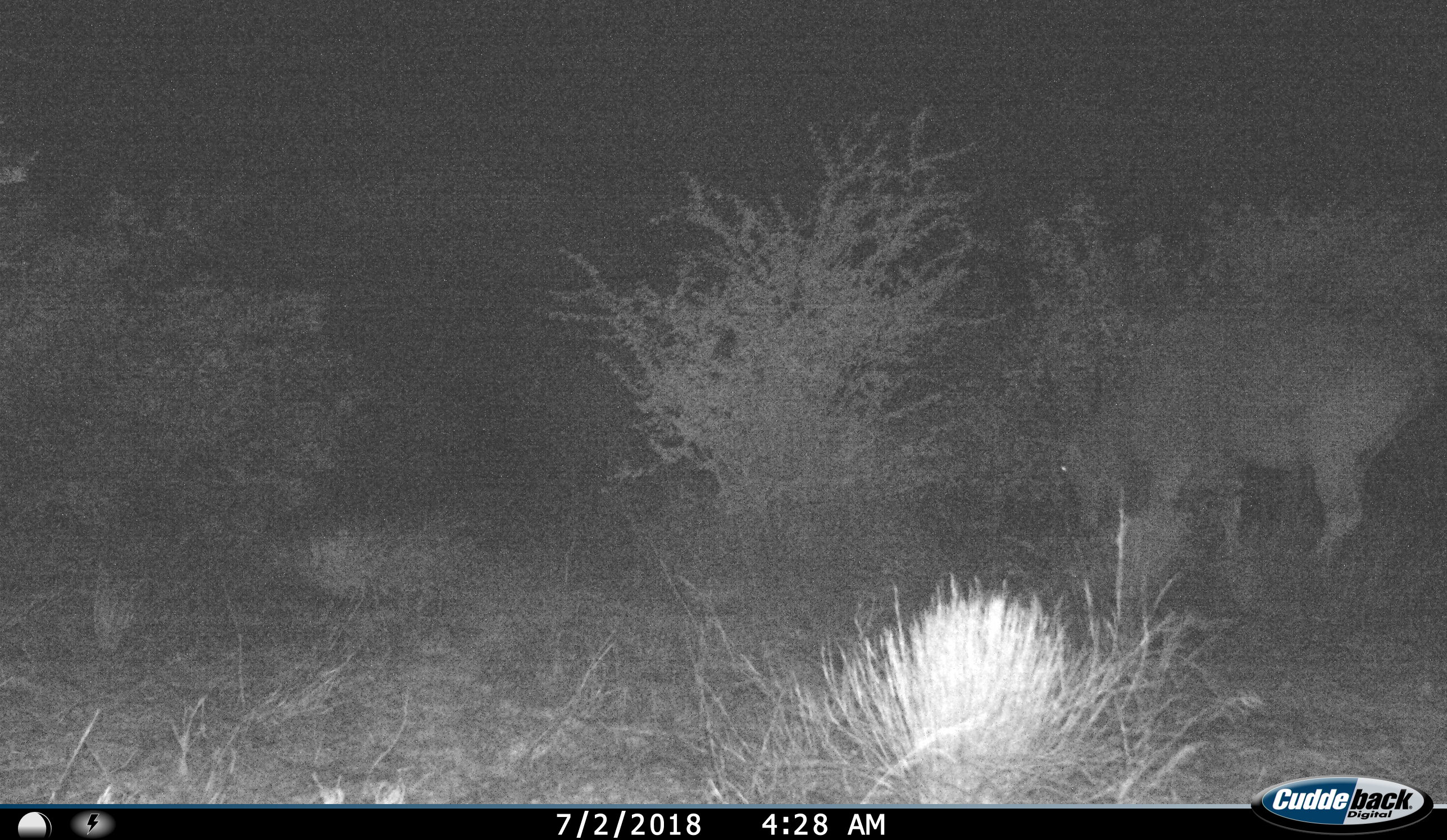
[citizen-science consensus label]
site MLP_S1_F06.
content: unidentified animal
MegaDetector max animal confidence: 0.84